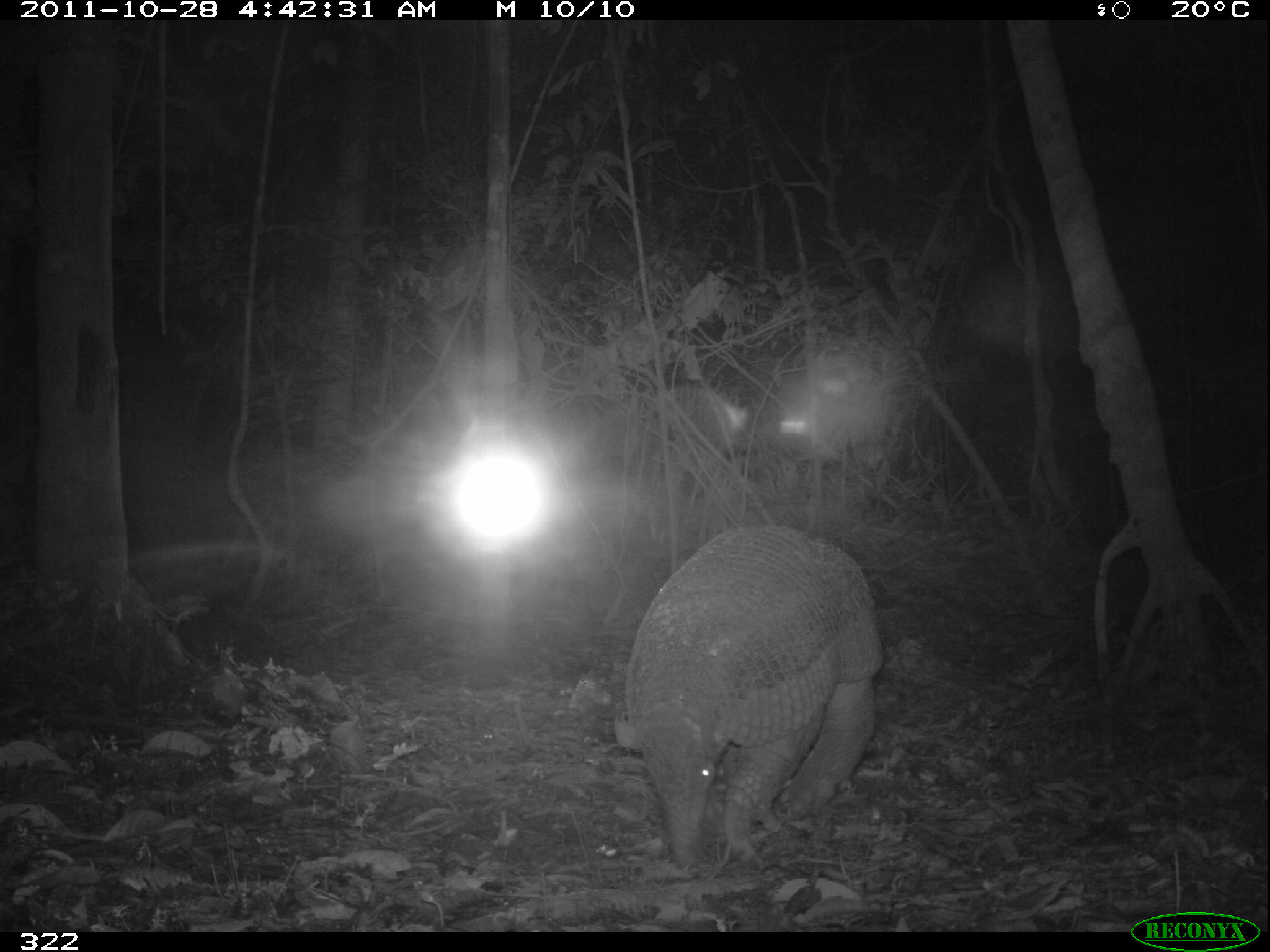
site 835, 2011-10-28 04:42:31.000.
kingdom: Animalia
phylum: Chordata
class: Mammalia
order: Cingulata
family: Chlamyphoridae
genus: Priodontes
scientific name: Priodontes maximus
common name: giant armadillo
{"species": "Priodontes maximus (giant armadillo)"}